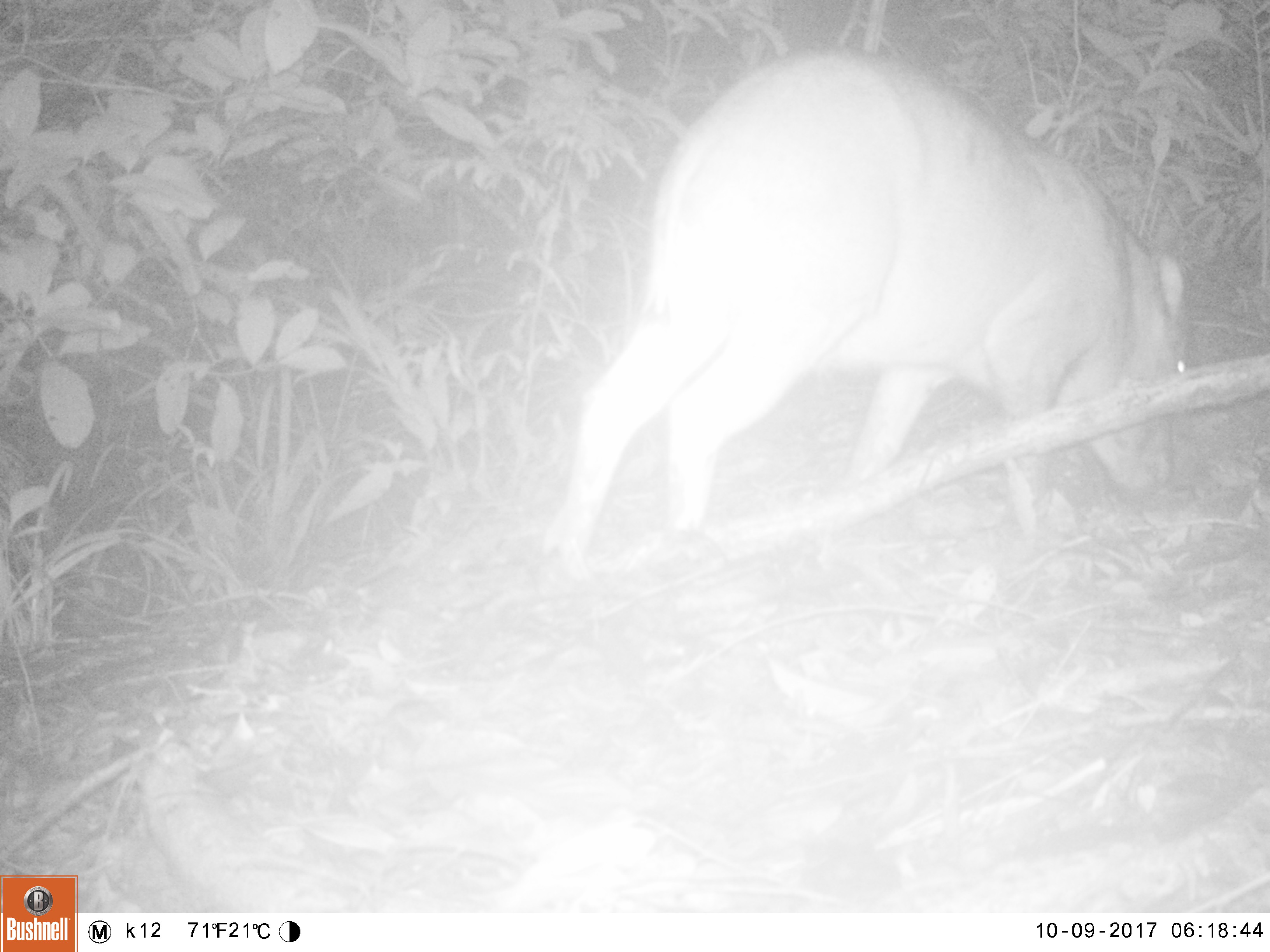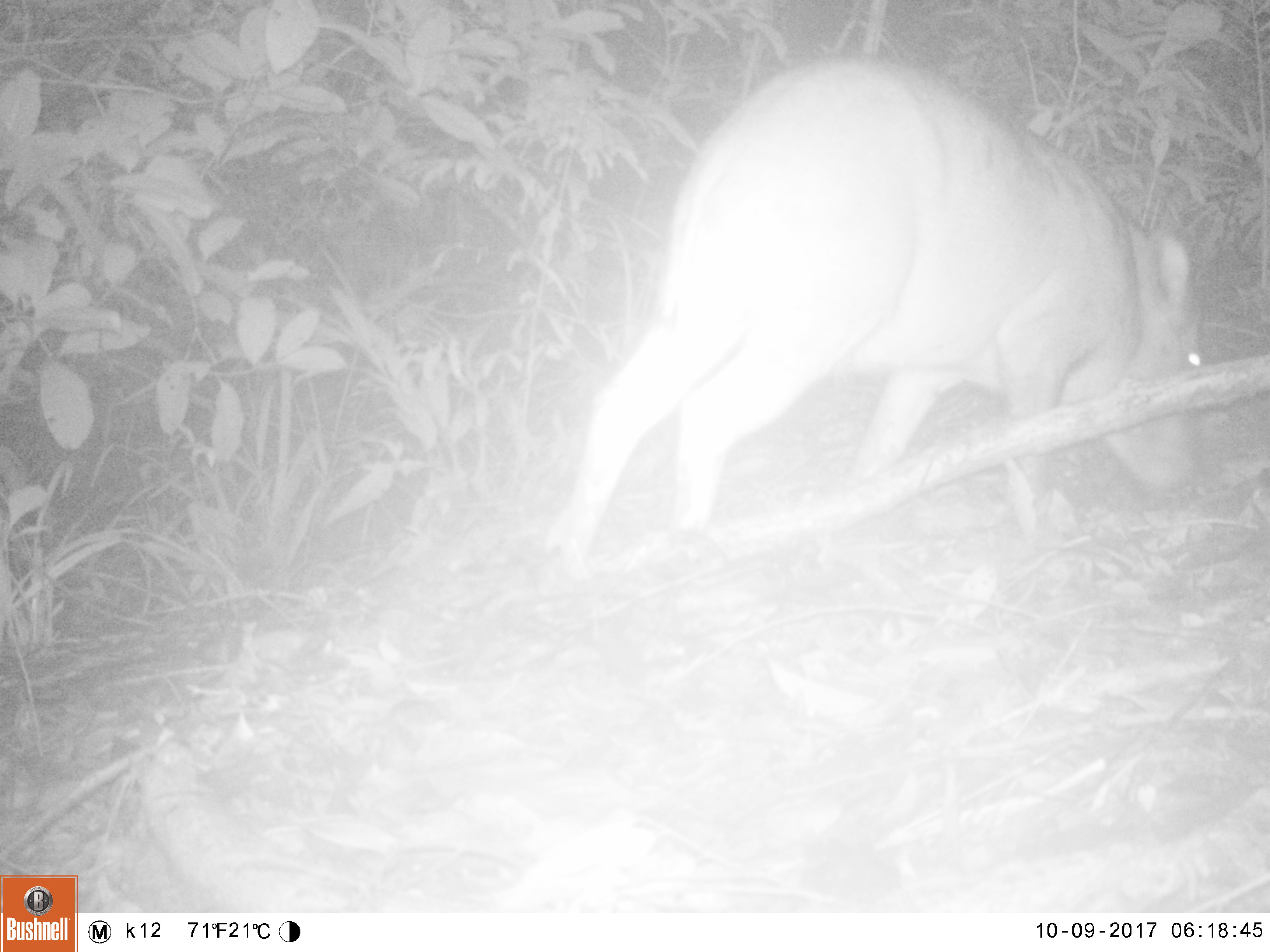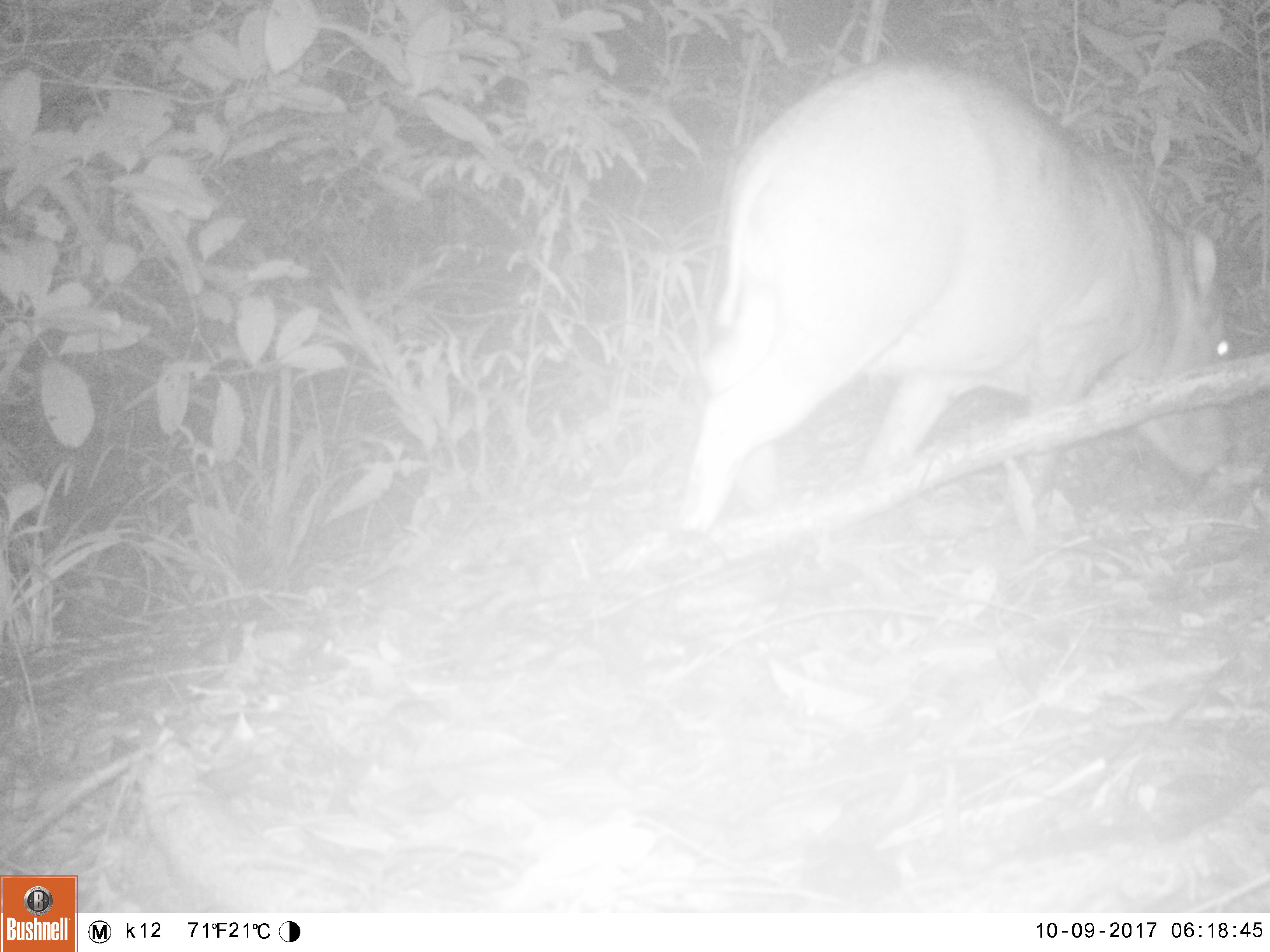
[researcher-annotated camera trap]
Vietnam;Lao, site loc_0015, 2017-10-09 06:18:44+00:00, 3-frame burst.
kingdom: Animalia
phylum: Chordata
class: Mammalia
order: Artiodactyla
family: Suidae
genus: Sus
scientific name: Sus scrofa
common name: eurasian wild pig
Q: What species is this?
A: Eurasian wild pig (Sus scrofa).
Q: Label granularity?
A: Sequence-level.